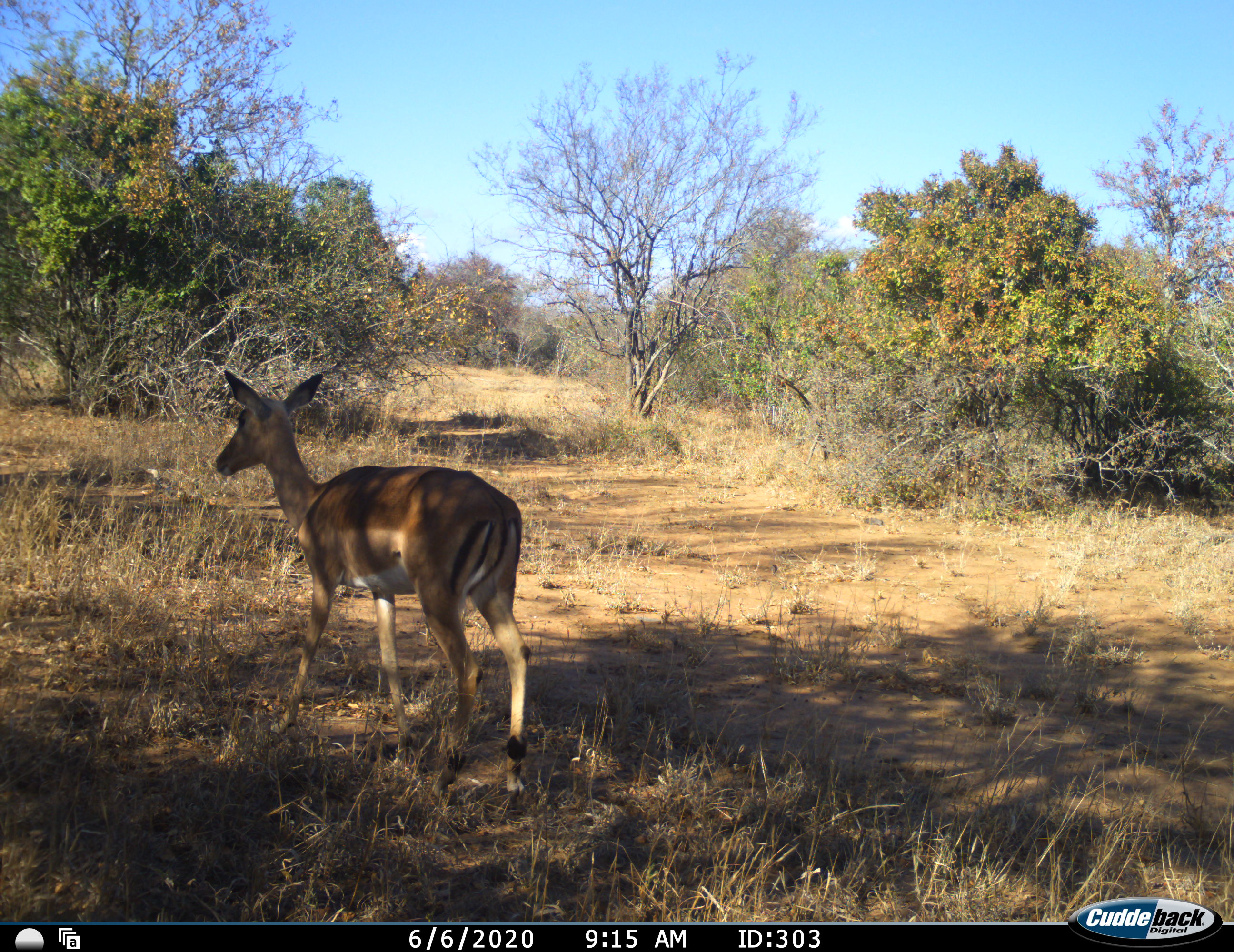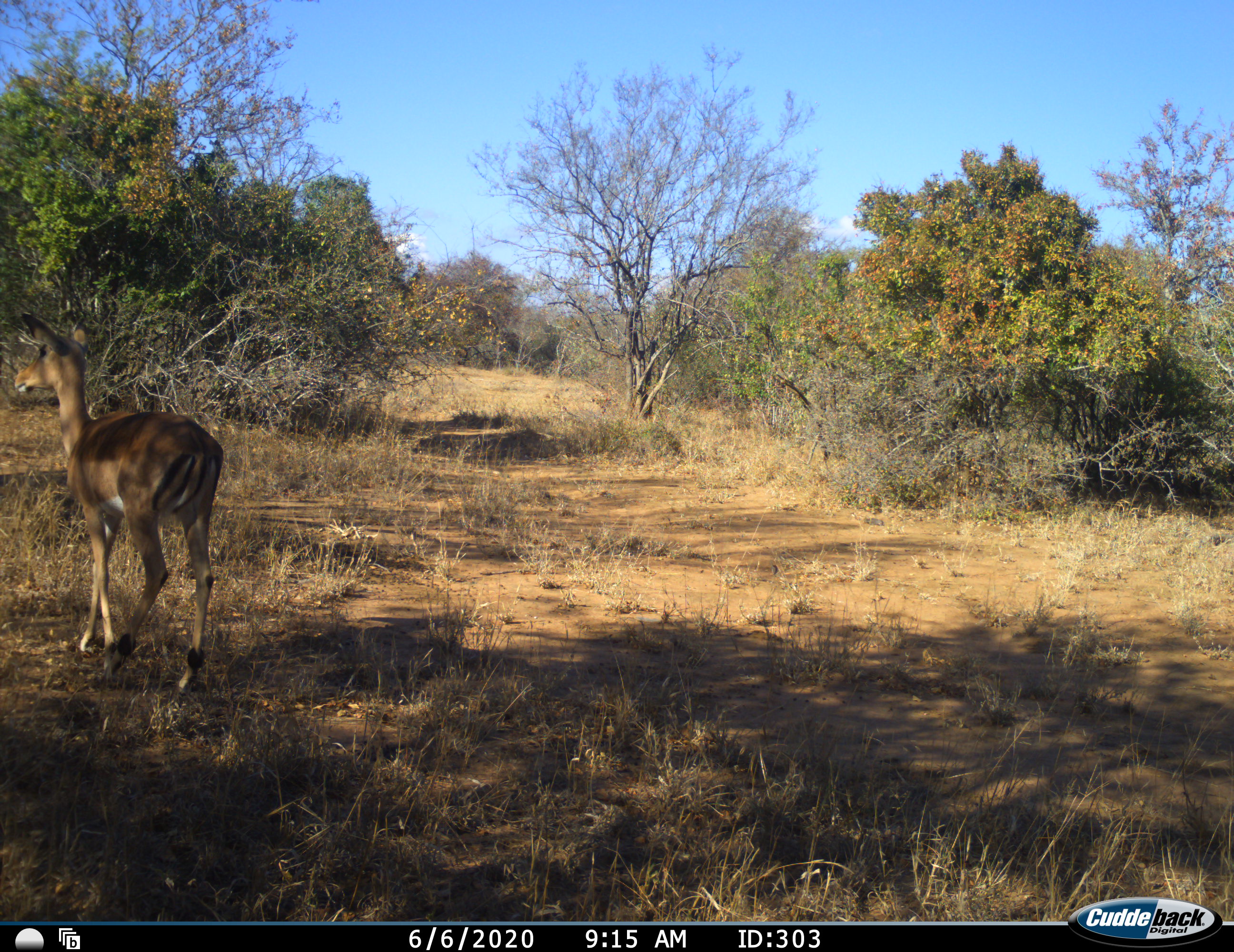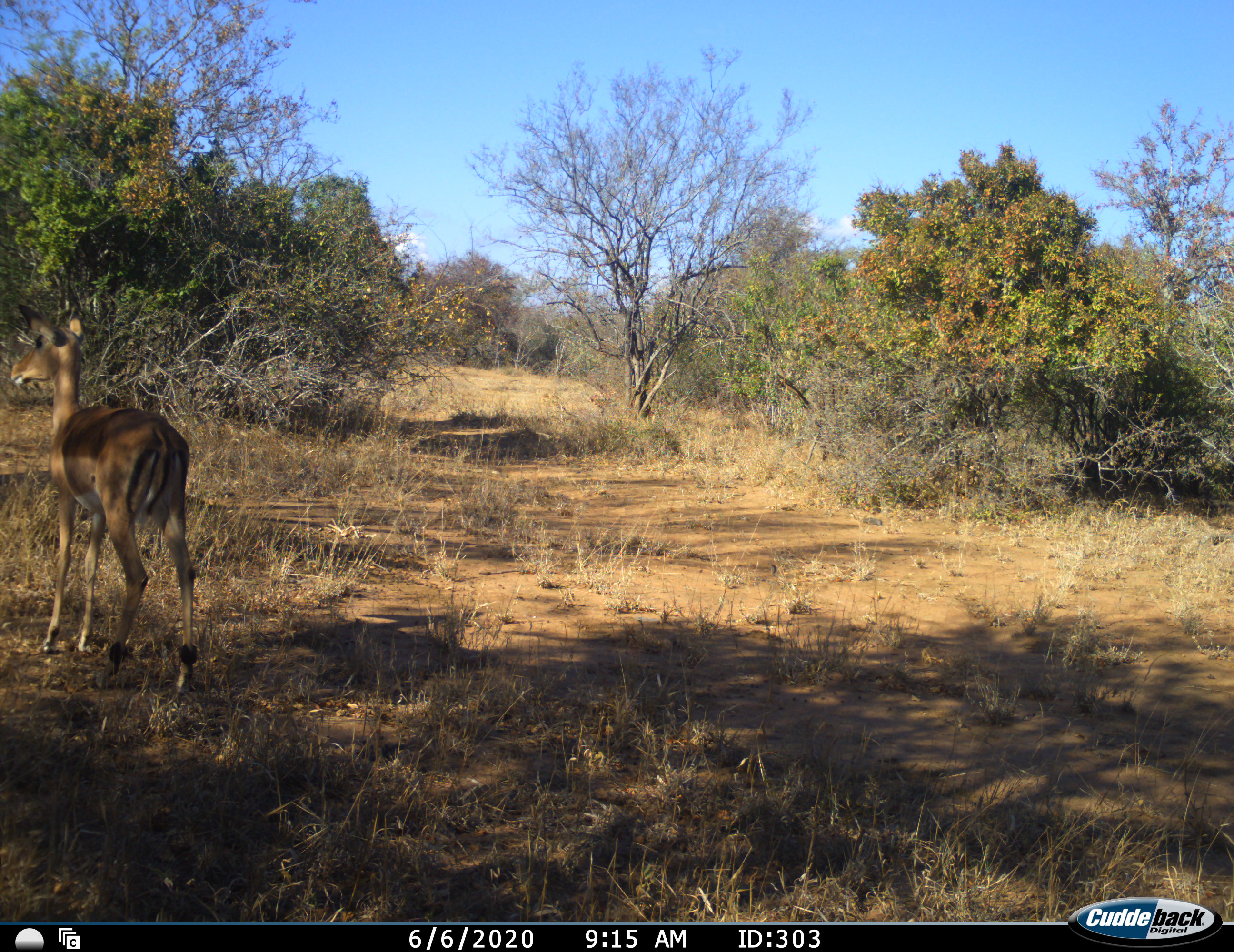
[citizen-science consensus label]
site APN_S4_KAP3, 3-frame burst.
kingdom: Animalia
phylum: Chordata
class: Mammalia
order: Artiodactyla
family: Bovidae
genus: Aepyceros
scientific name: Aepyceros melampus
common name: impala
Impala (Aepyceros melampus), count 1. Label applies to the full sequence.